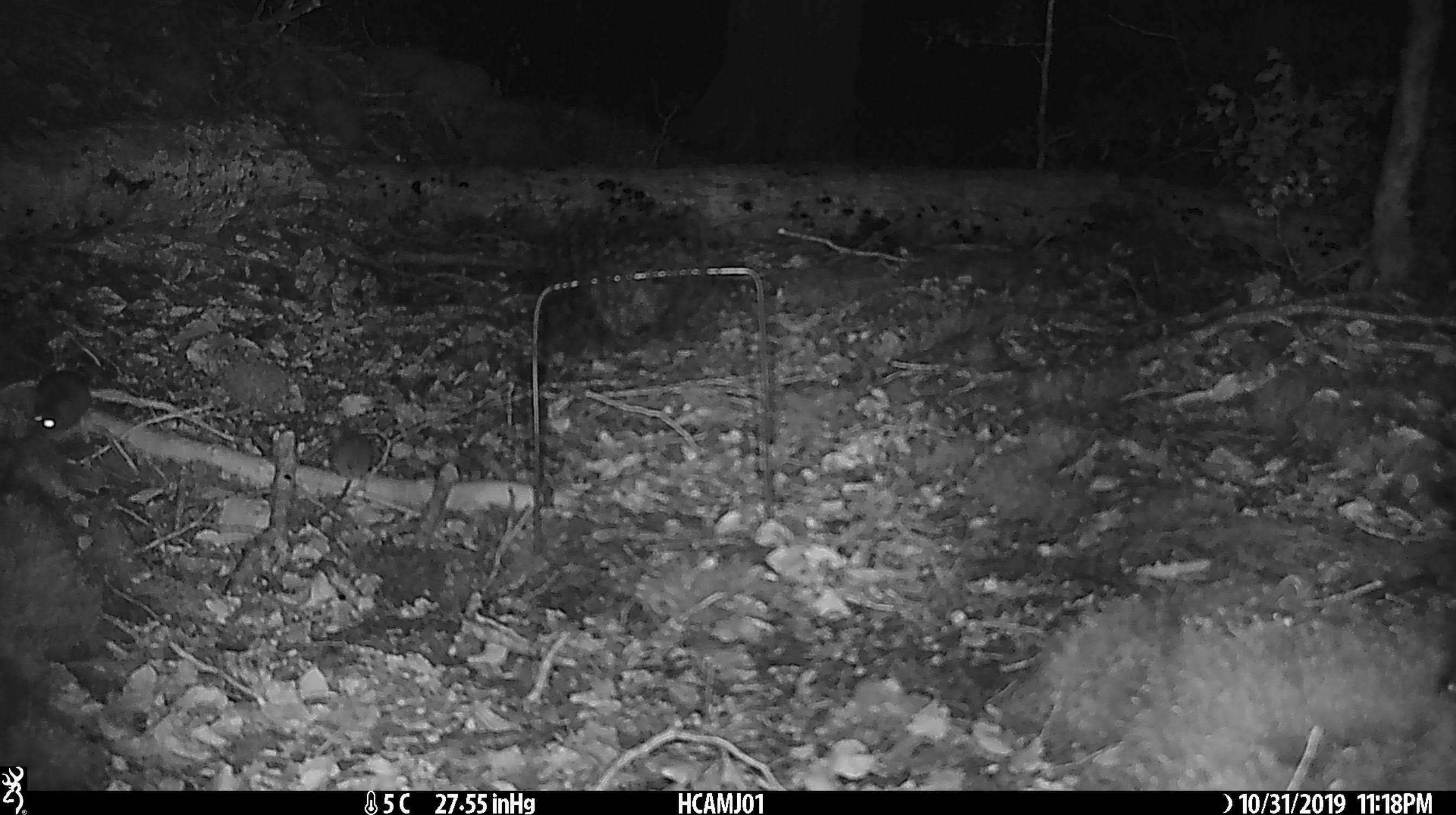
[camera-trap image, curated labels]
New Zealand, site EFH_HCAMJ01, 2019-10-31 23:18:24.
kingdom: Animalia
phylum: Chordata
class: Mammalia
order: Rodentia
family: Muridae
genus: Mus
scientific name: Mus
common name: mouse